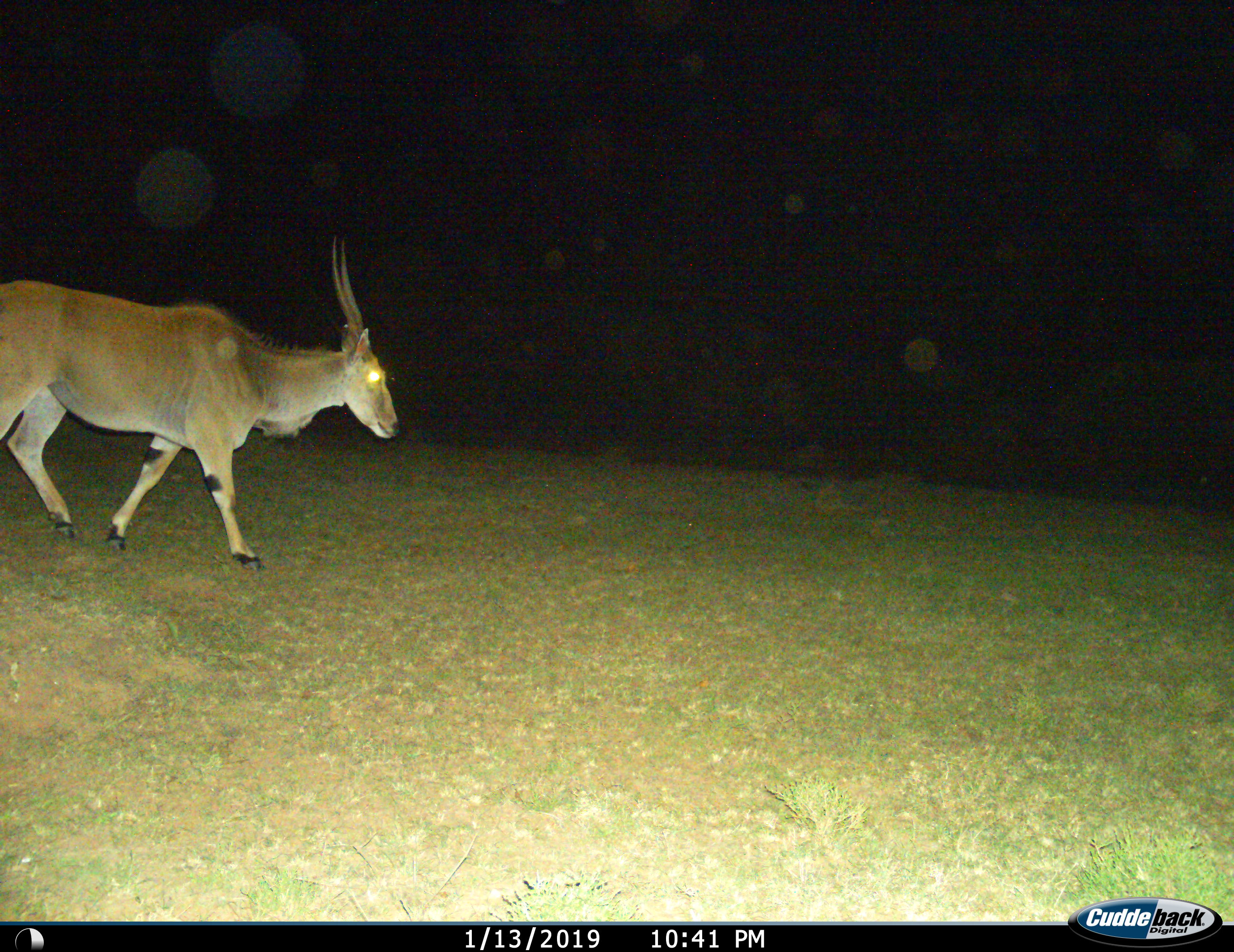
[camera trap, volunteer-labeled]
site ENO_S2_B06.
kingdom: Animalia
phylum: Chordata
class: Mammalia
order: Artiodactyla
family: Bovidae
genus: Tragelaphus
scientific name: Tragelaphus oryx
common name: eland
Eland (Tragelaphus oryx), count 1. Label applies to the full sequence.